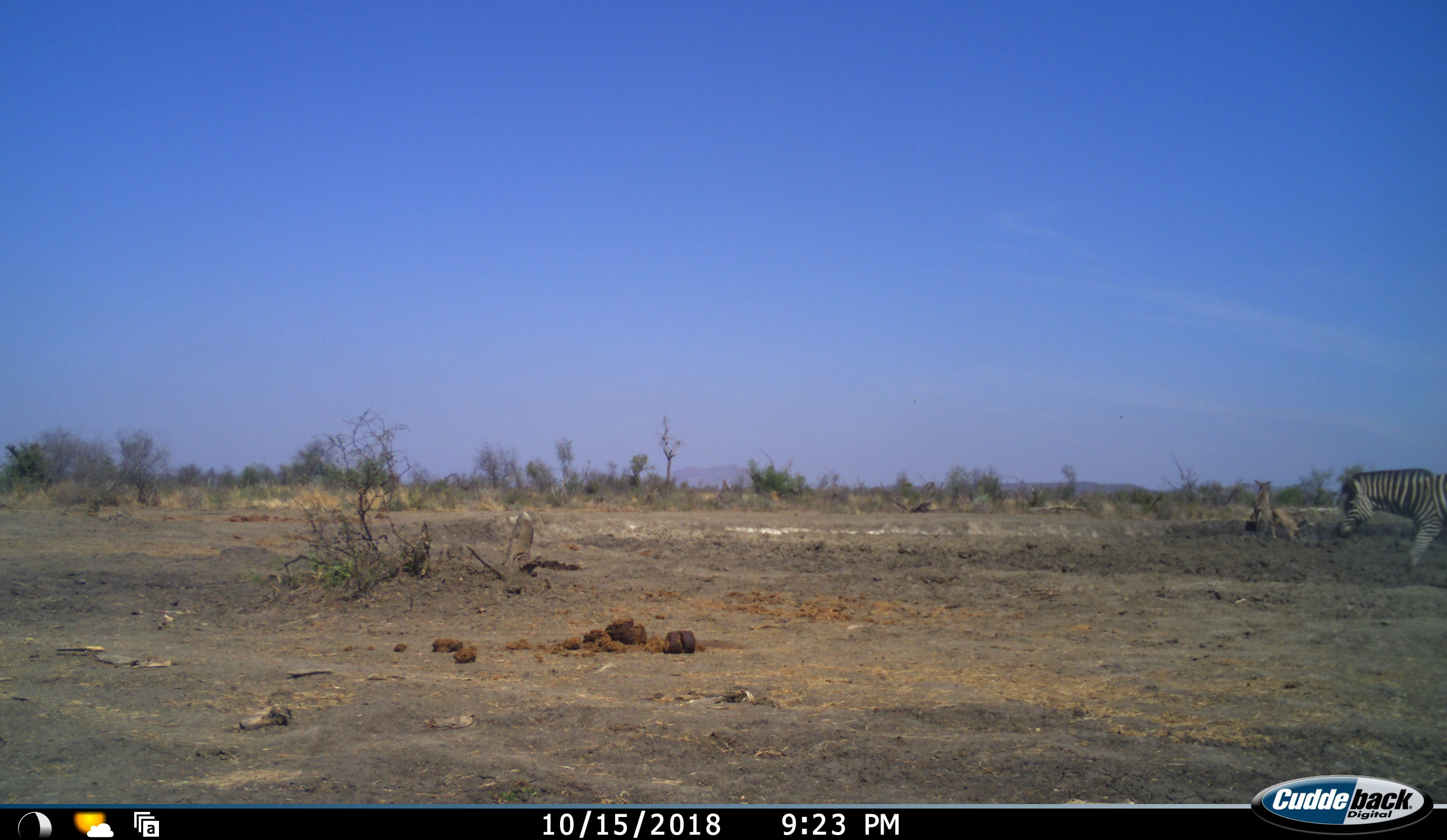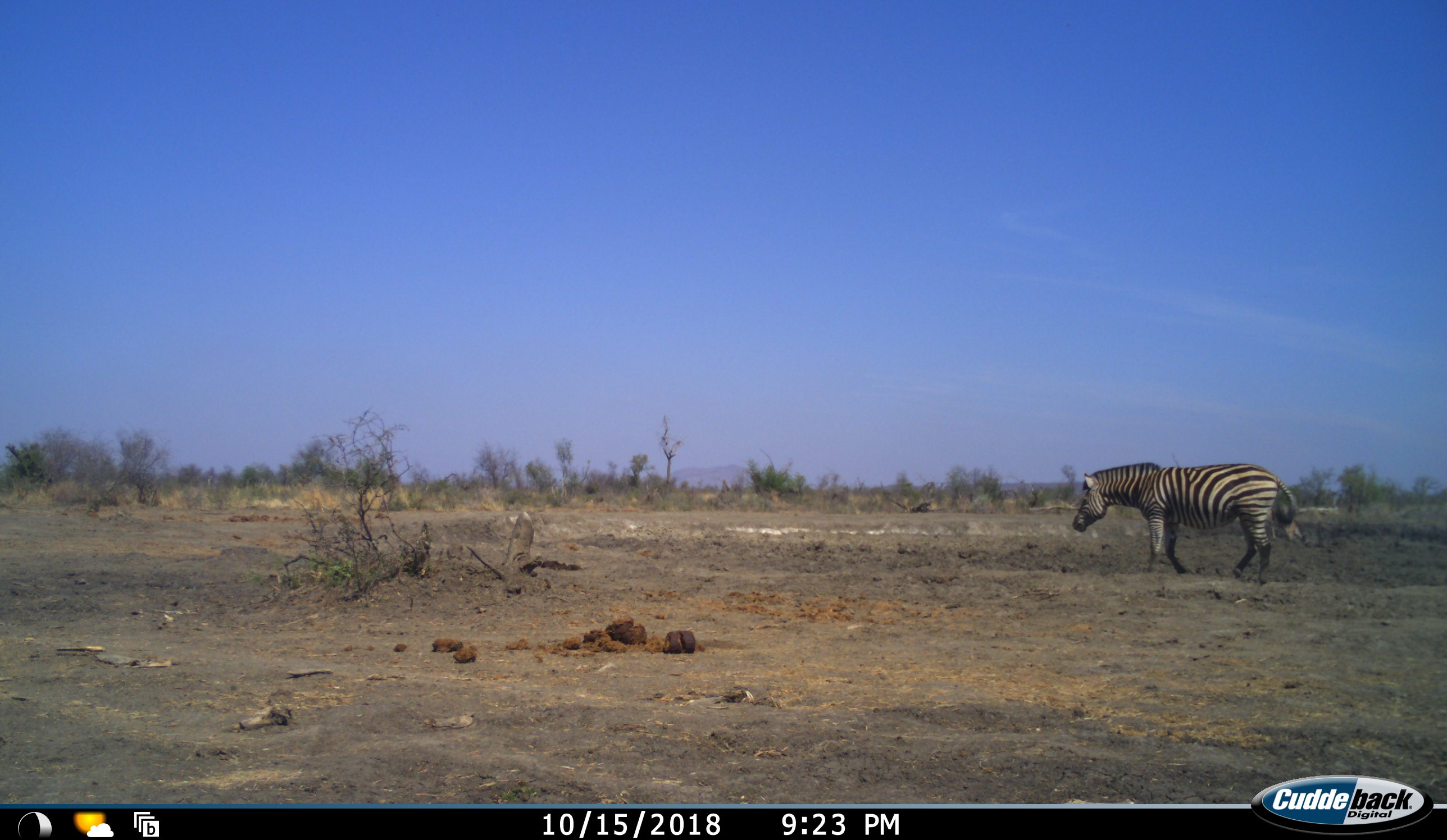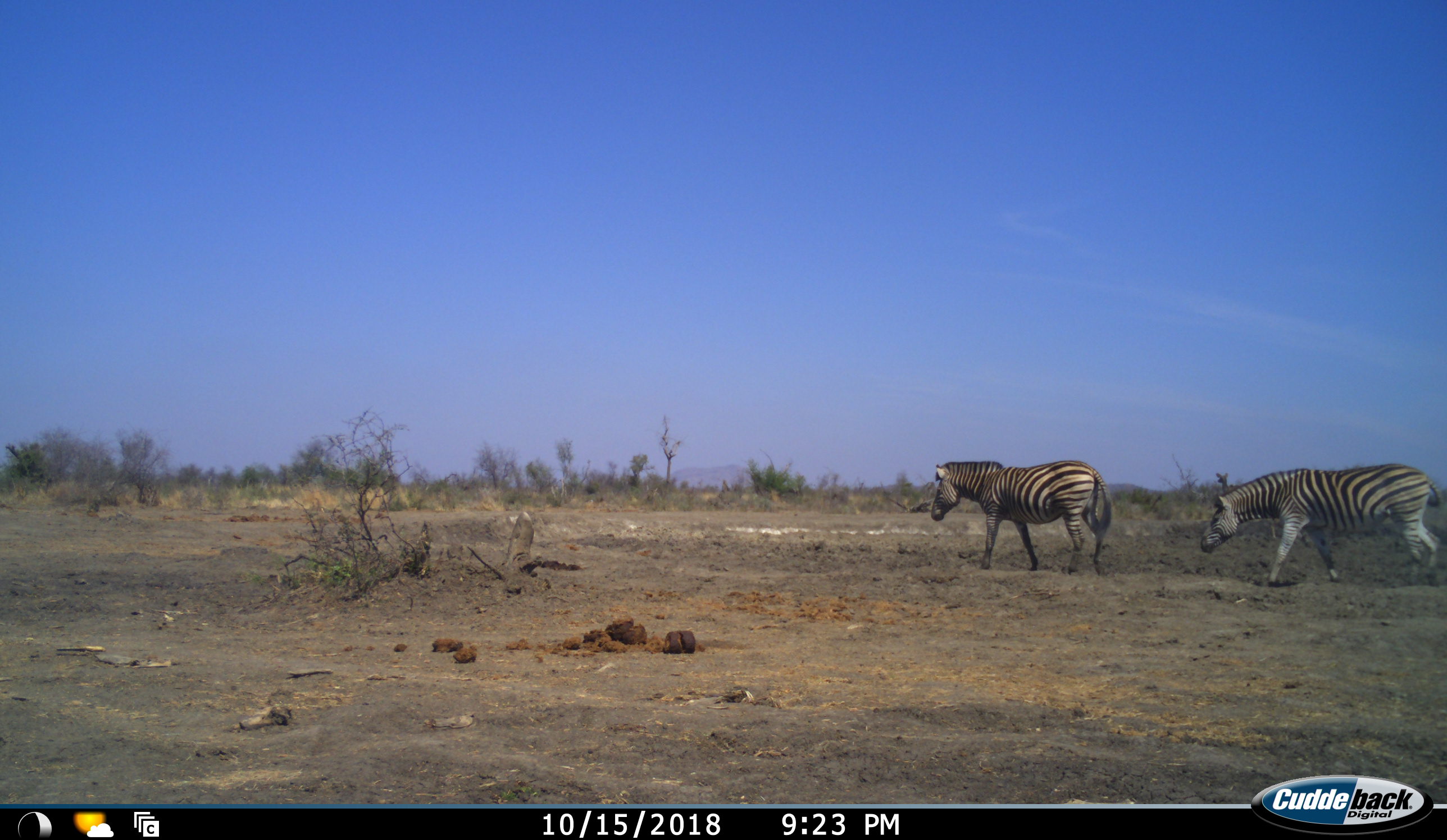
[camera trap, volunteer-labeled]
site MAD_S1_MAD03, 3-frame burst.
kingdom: Animalia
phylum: Chordata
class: Mammalia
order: Perissodactyla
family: Equidae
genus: Equus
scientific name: Equus quagga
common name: plains zebra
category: zebraplains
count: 2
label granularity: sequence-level